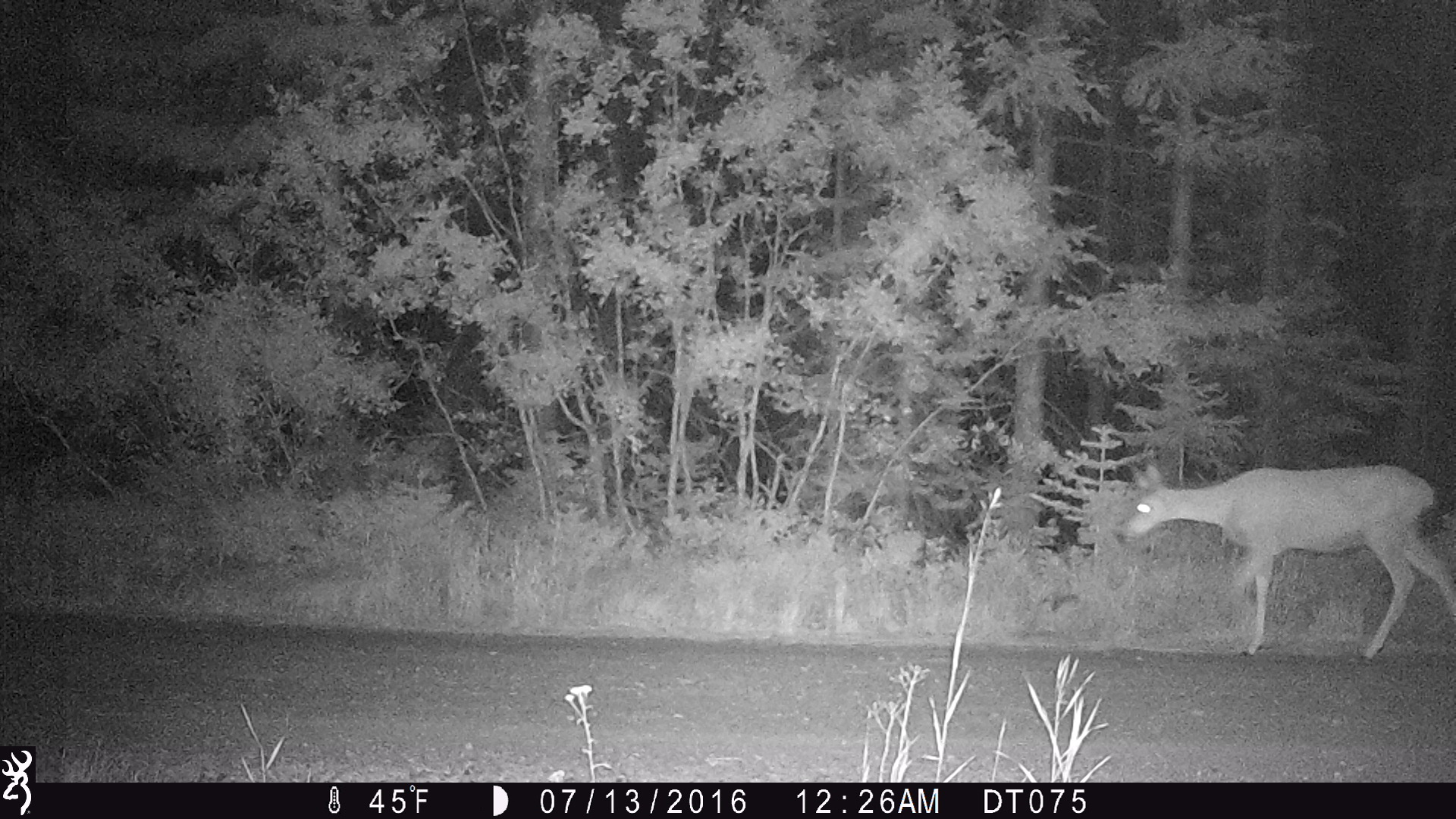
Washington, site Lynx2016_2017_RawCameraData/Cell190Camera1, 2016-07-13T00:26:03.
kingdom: Animalia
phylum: Chordata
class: Mammalia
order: Artiodactyla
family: Cervidae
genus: Odocoileus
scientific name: Odocoileus hemionus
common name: mule deer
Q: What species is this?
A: Odocoileus hemionus (mule deer).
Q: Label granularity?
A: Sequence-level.